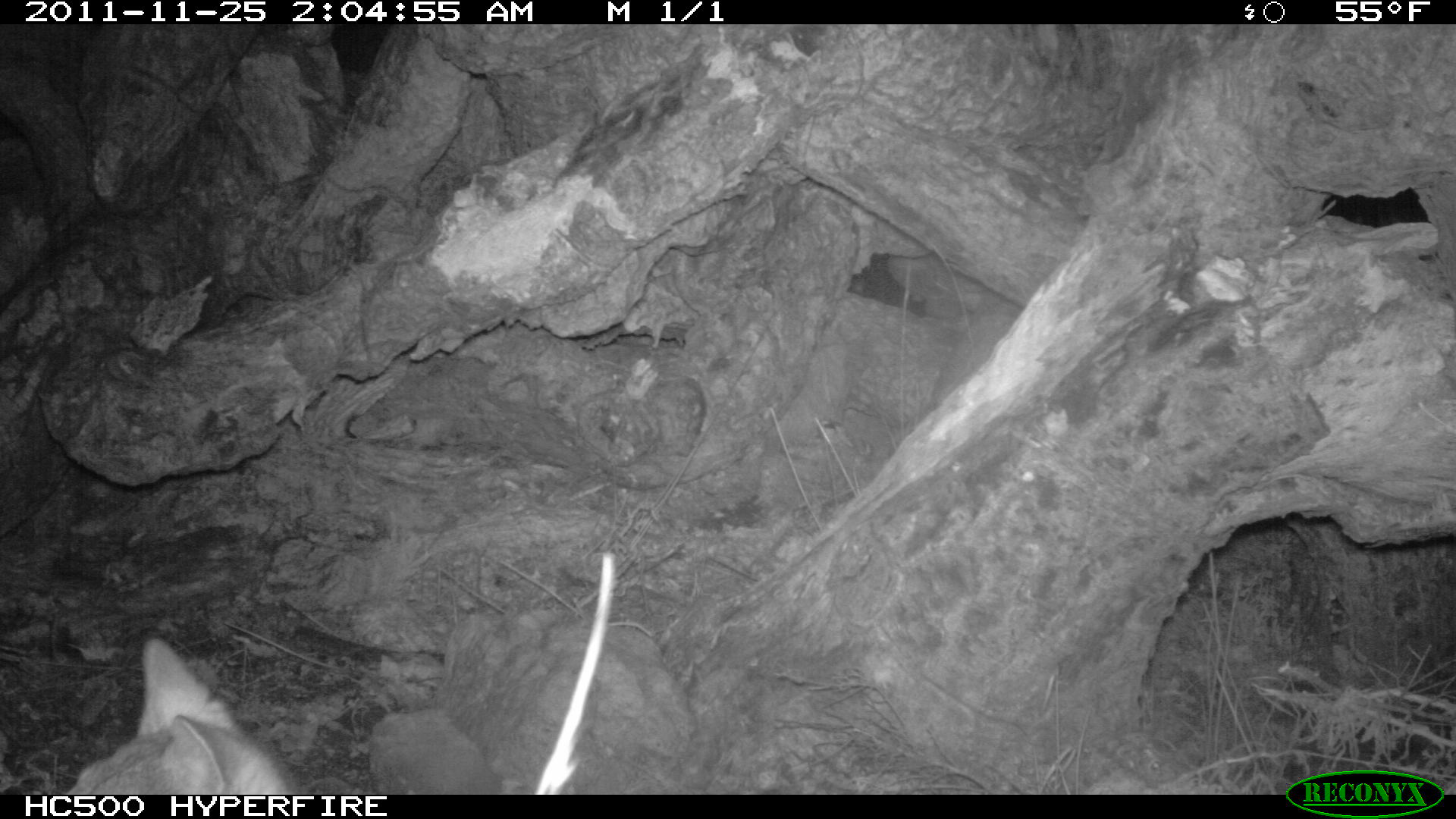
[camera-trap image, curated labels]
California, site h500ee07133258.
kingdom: Animalia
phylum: Chordata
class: Mammalia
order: Carnivora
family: Canidae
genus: Urocyon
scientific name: Urocyon littoralis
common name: island fox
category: fox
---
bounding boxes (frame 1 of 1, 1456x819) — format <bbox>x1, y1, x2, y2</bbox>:
fox: <bbox>64, 637, 297, 794</bbox>